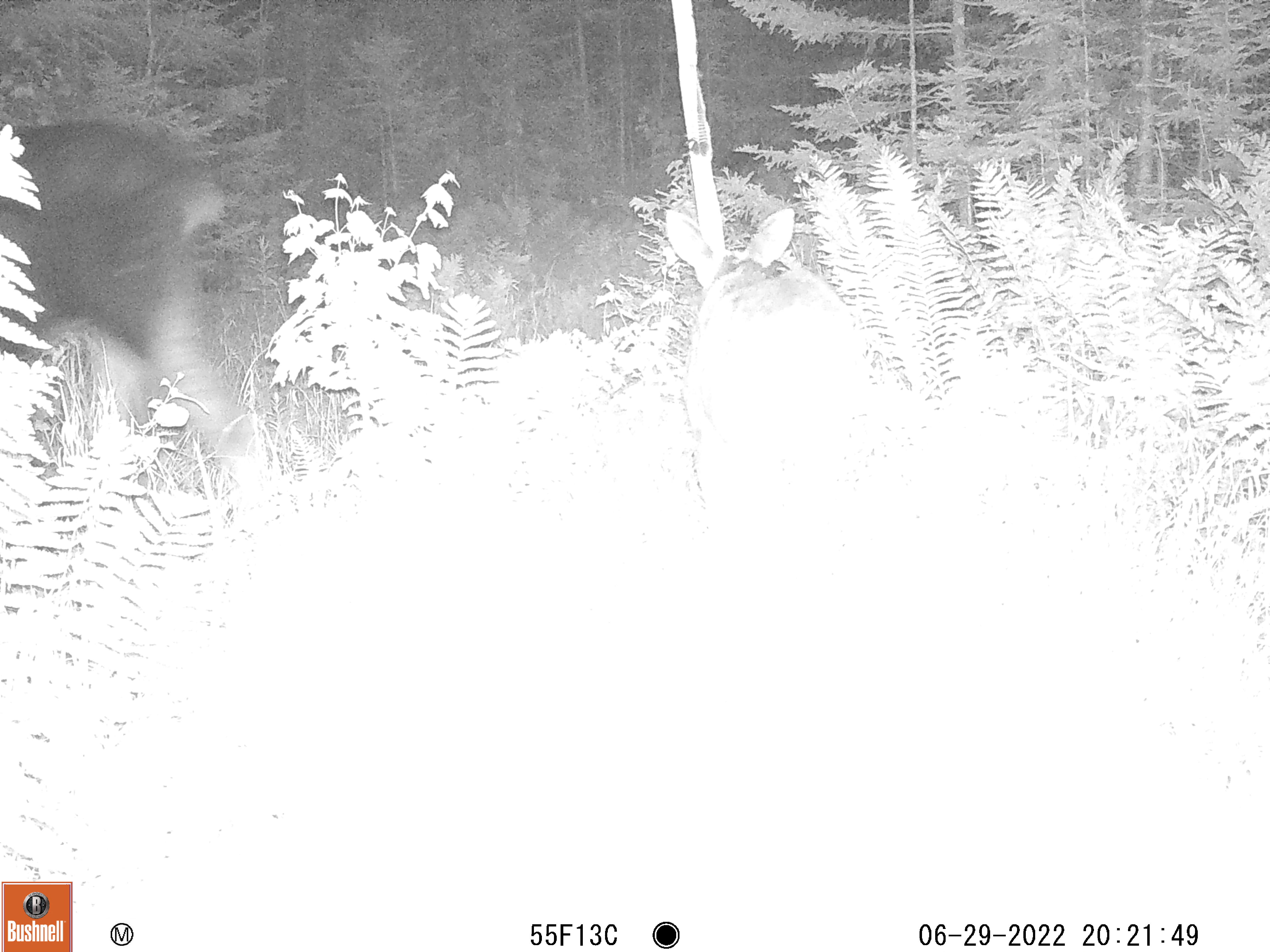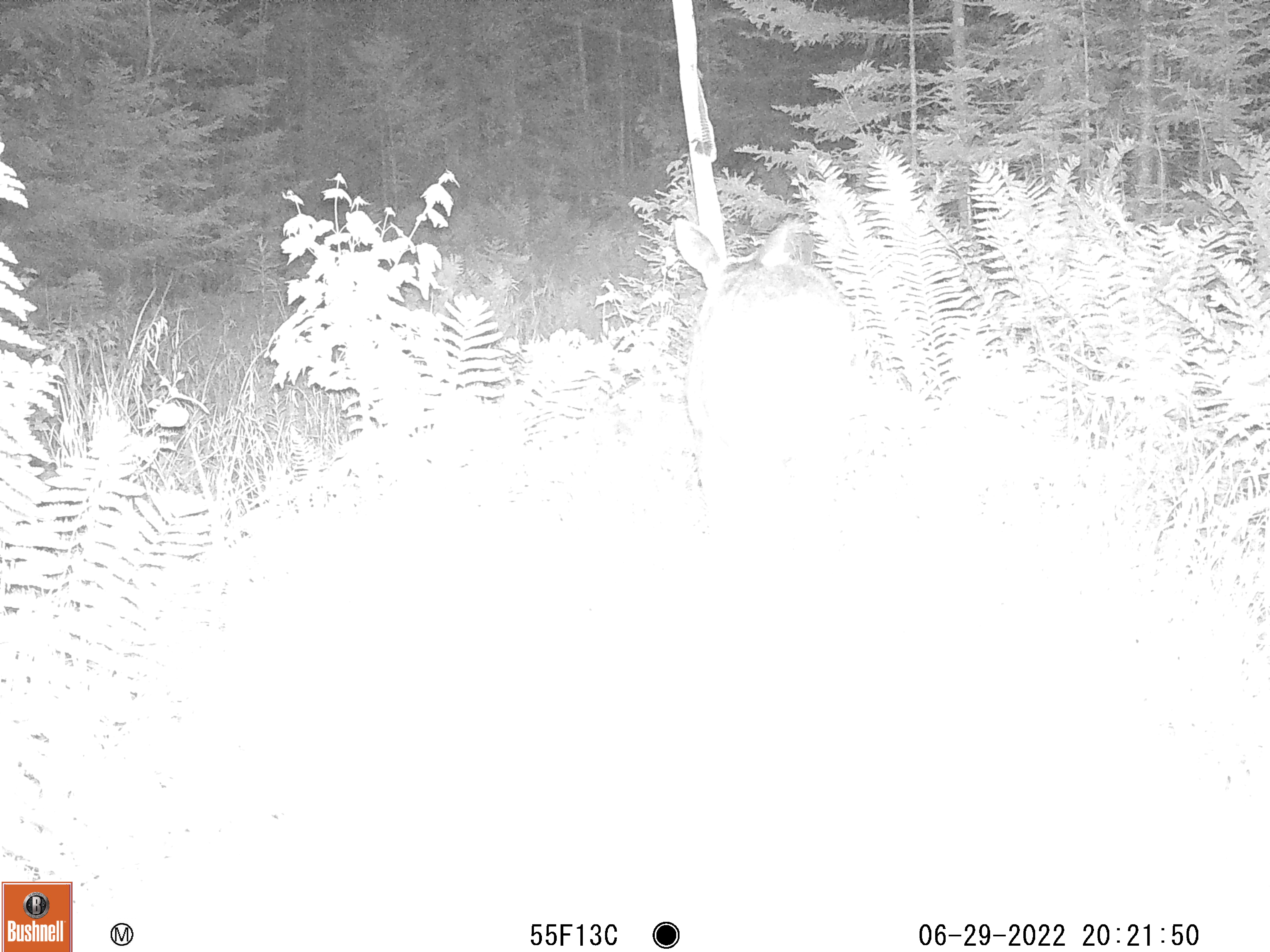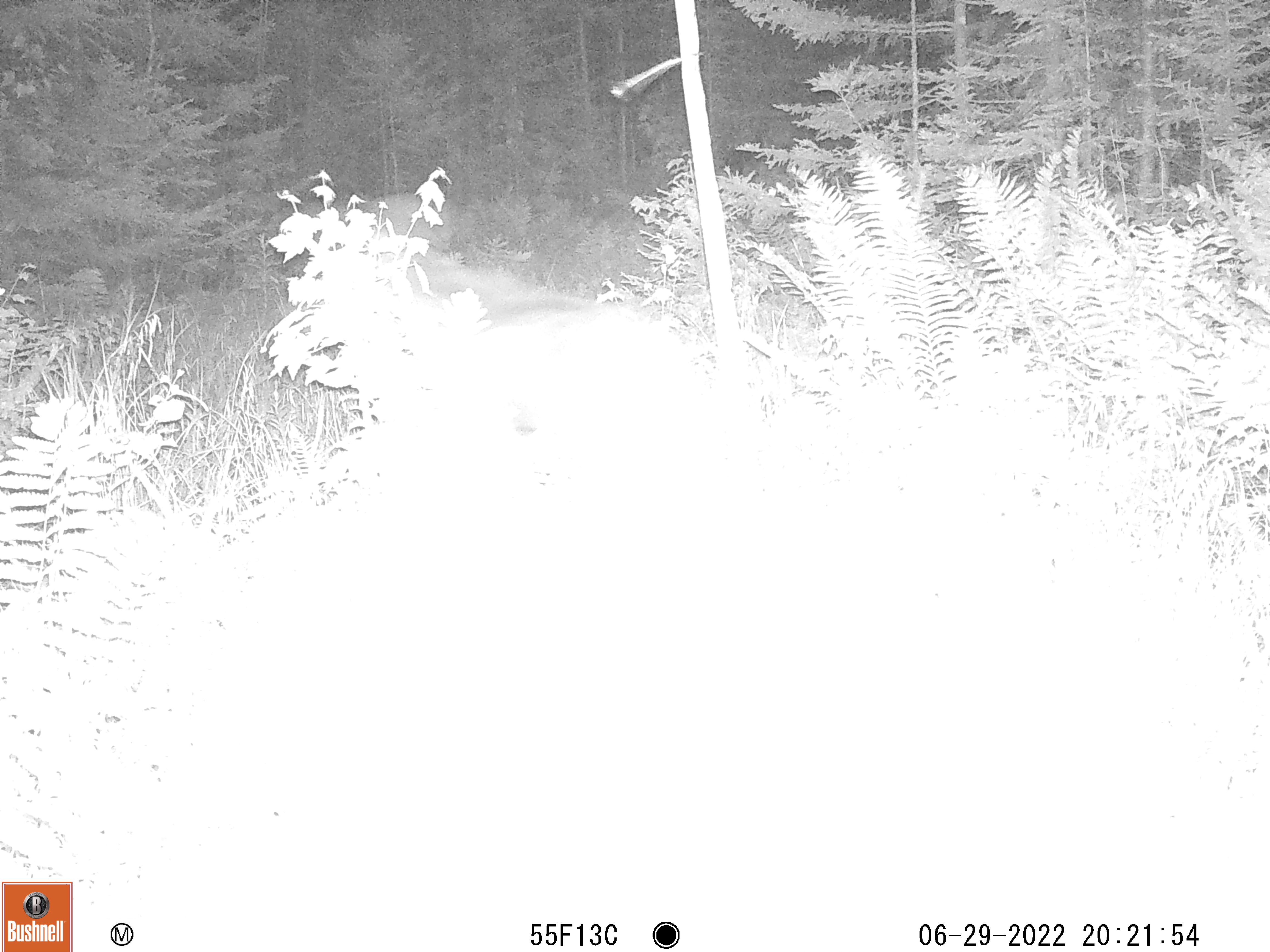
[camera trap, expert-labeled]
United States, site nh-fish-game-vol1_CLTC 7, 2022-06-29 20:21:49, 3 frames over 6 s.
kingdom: Animalia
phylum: Chordata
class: Mammalia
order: Artiodactyla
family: Cervidae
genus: Alces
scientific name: Alces alces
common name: moose